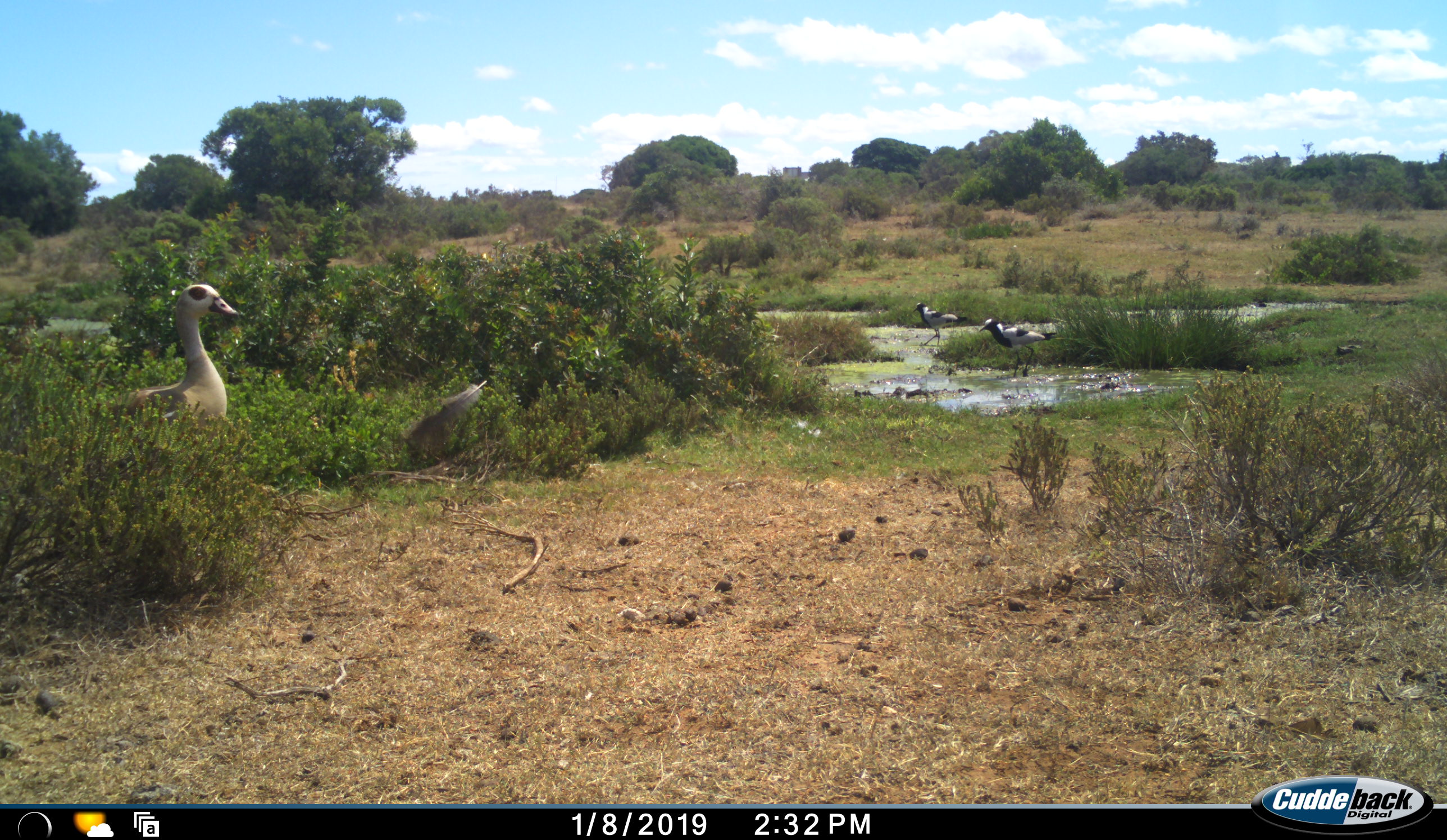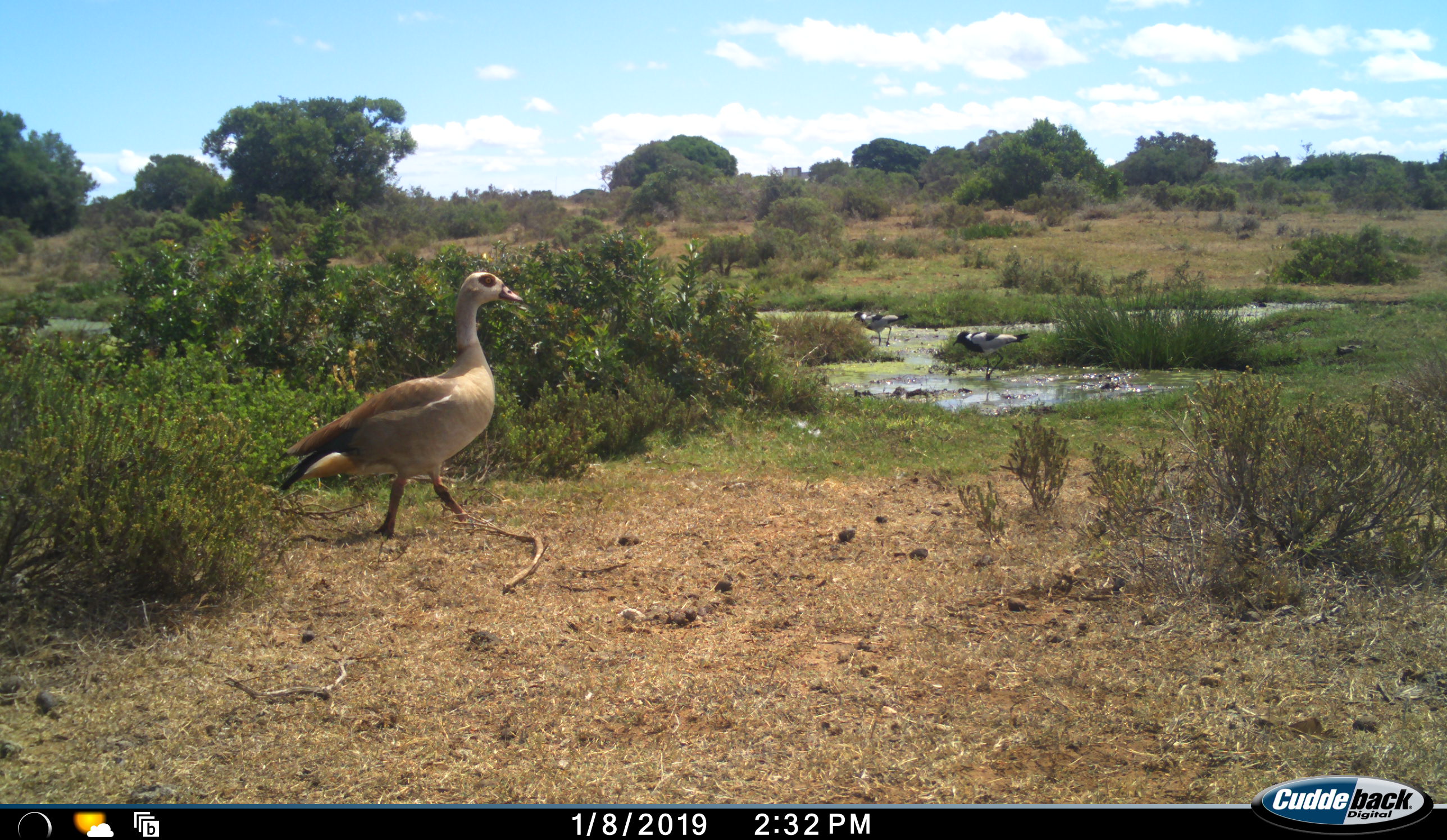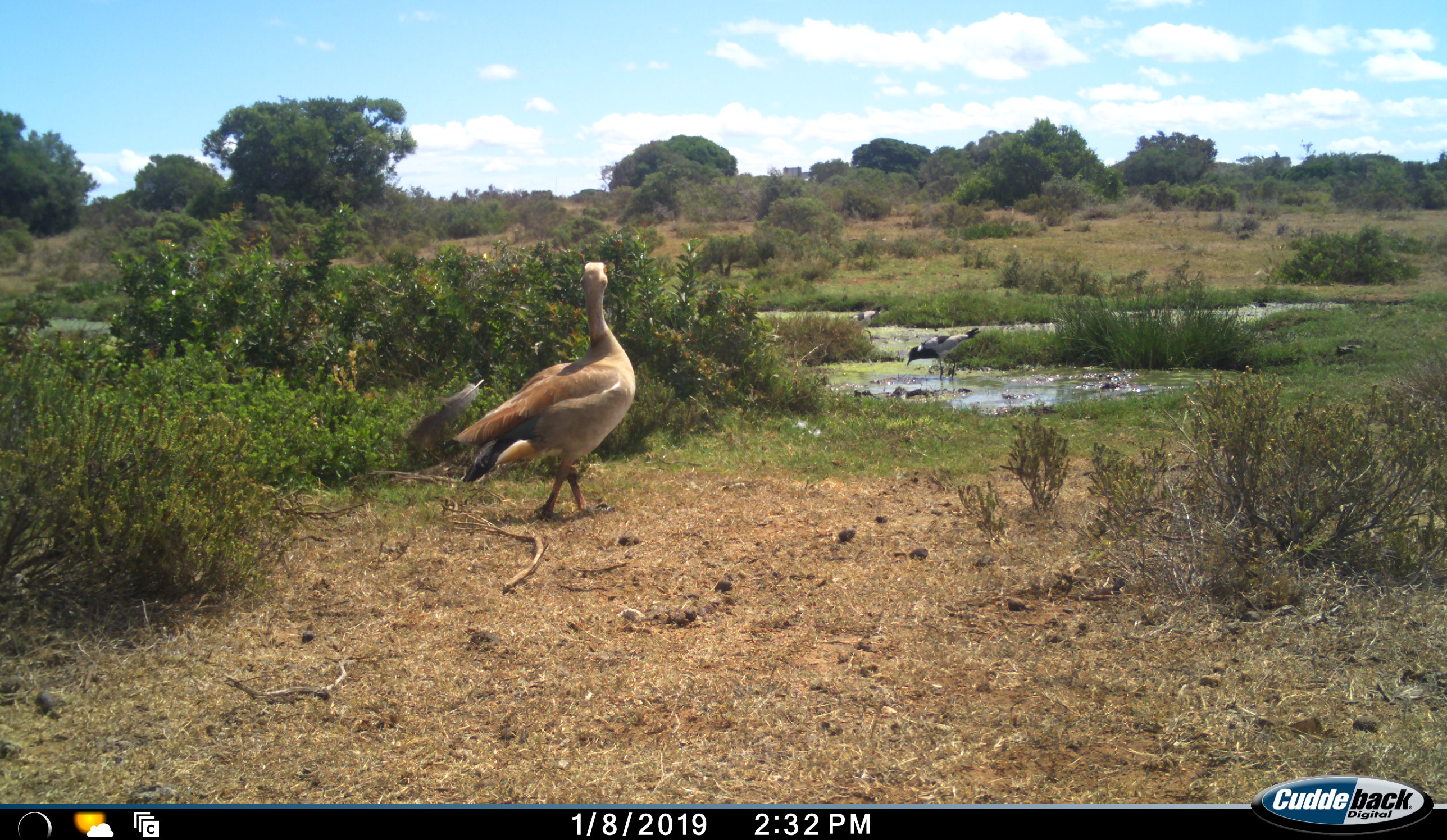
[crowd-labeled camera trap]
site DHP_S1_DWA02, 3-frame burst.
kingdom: Animalia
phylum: Chordata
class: Aves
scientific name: Aves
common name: bird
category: birdother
Birdother (bird) (Aves), count 3. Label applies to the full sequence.